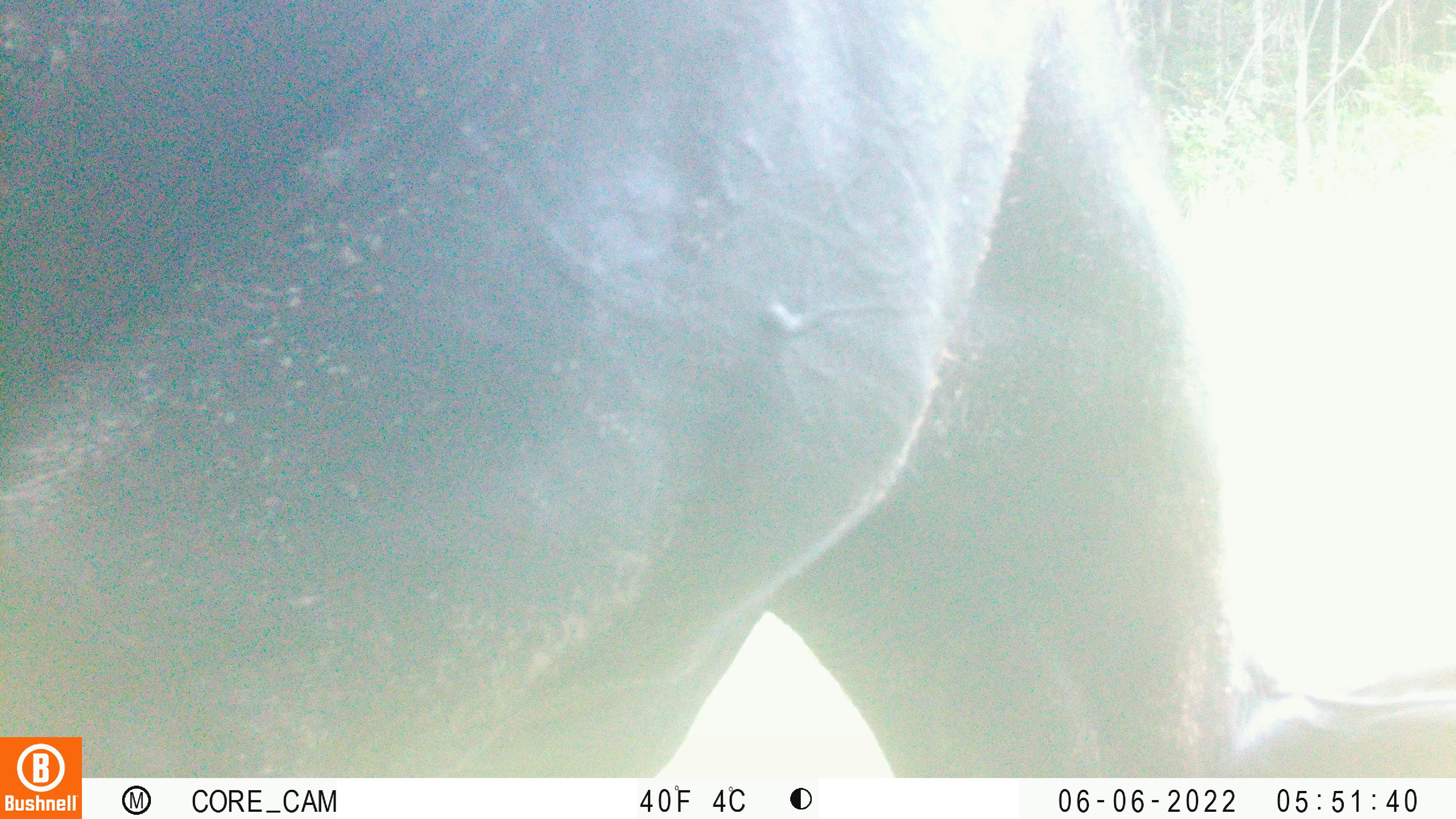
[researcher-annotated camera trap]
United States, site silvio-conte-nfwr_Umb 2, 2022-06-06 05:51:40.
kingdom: Animalia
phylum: Chordata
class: Mammalia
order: Artiodactyla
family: Cervidae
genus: Alces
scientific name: Alces alces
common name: moose